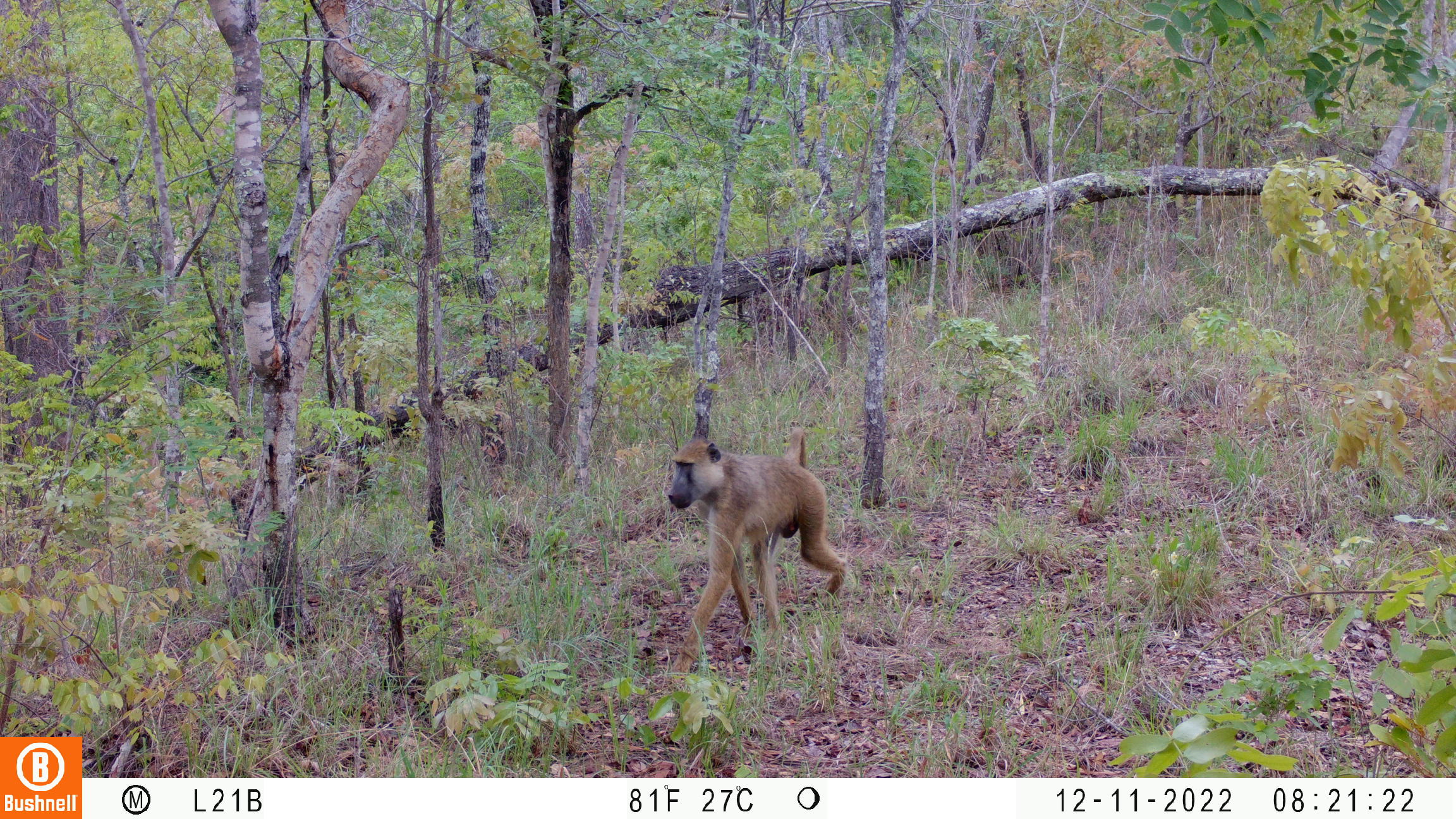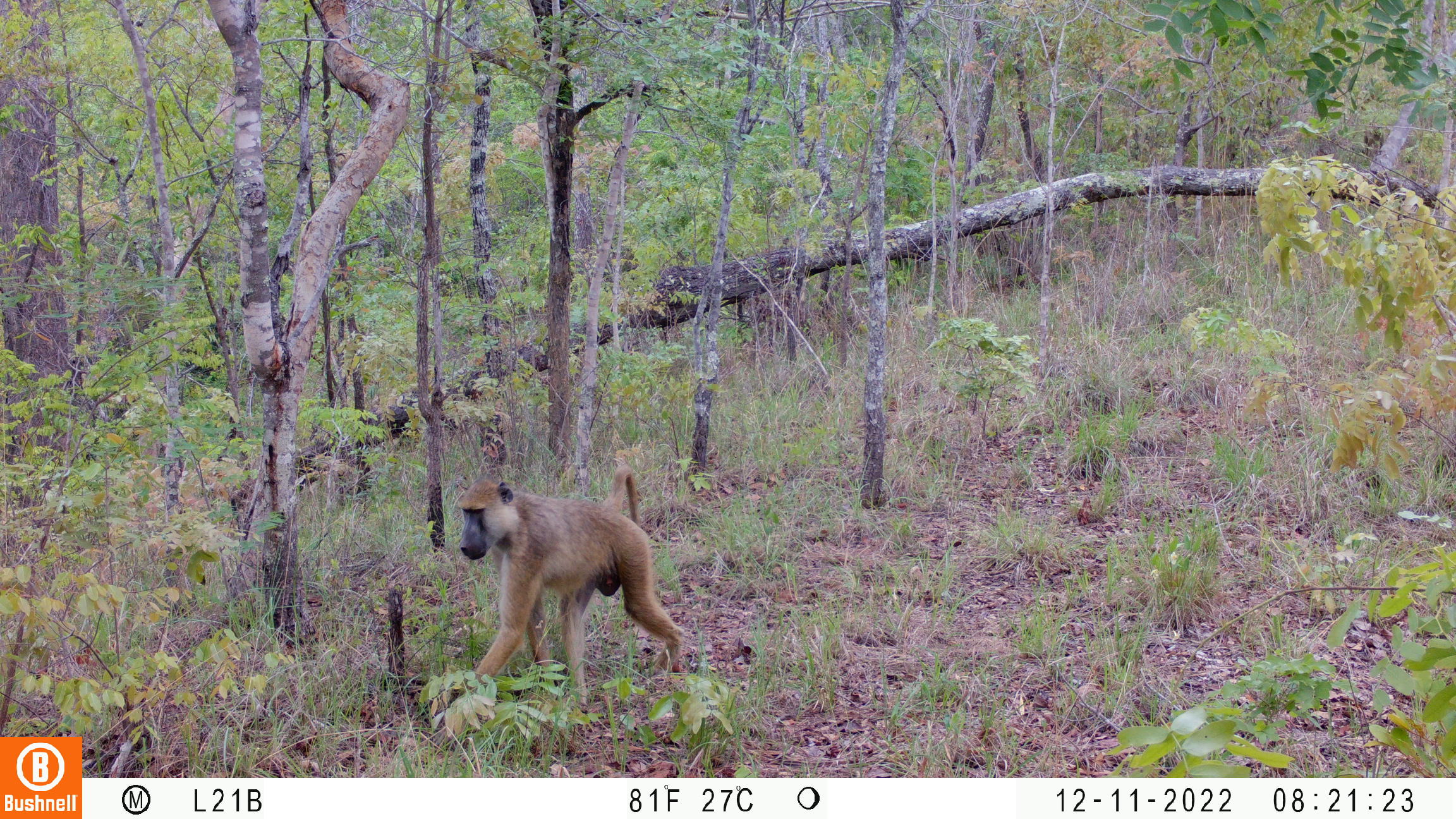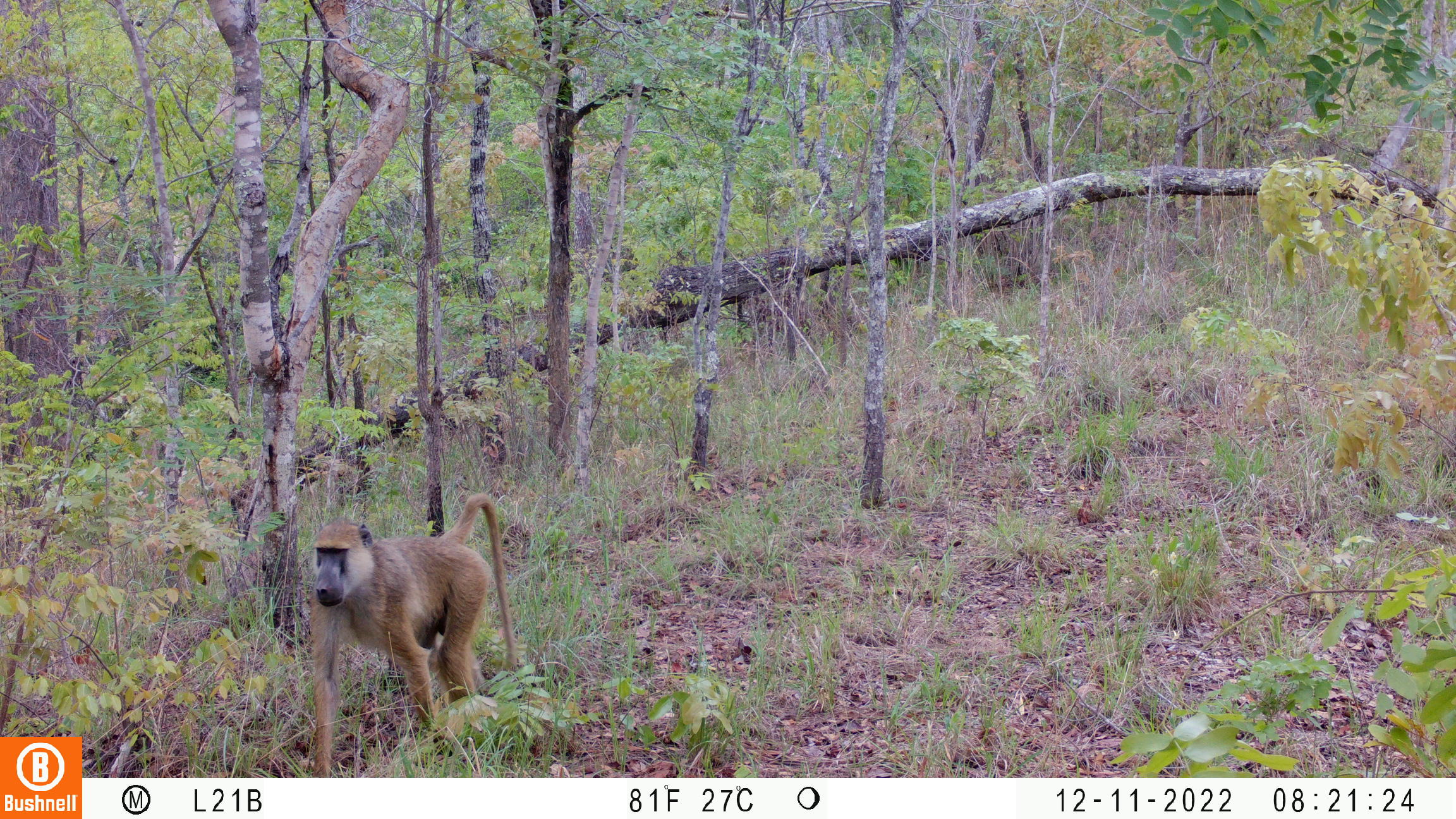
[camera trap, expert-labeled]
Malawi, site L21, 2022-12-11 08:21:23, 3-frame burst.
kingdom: Animalia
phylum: Chordata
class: Mammalia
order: Primates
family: Cercopithecidae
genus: Papio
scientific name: Papio cynocephalus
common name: yellow baboon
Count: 1.